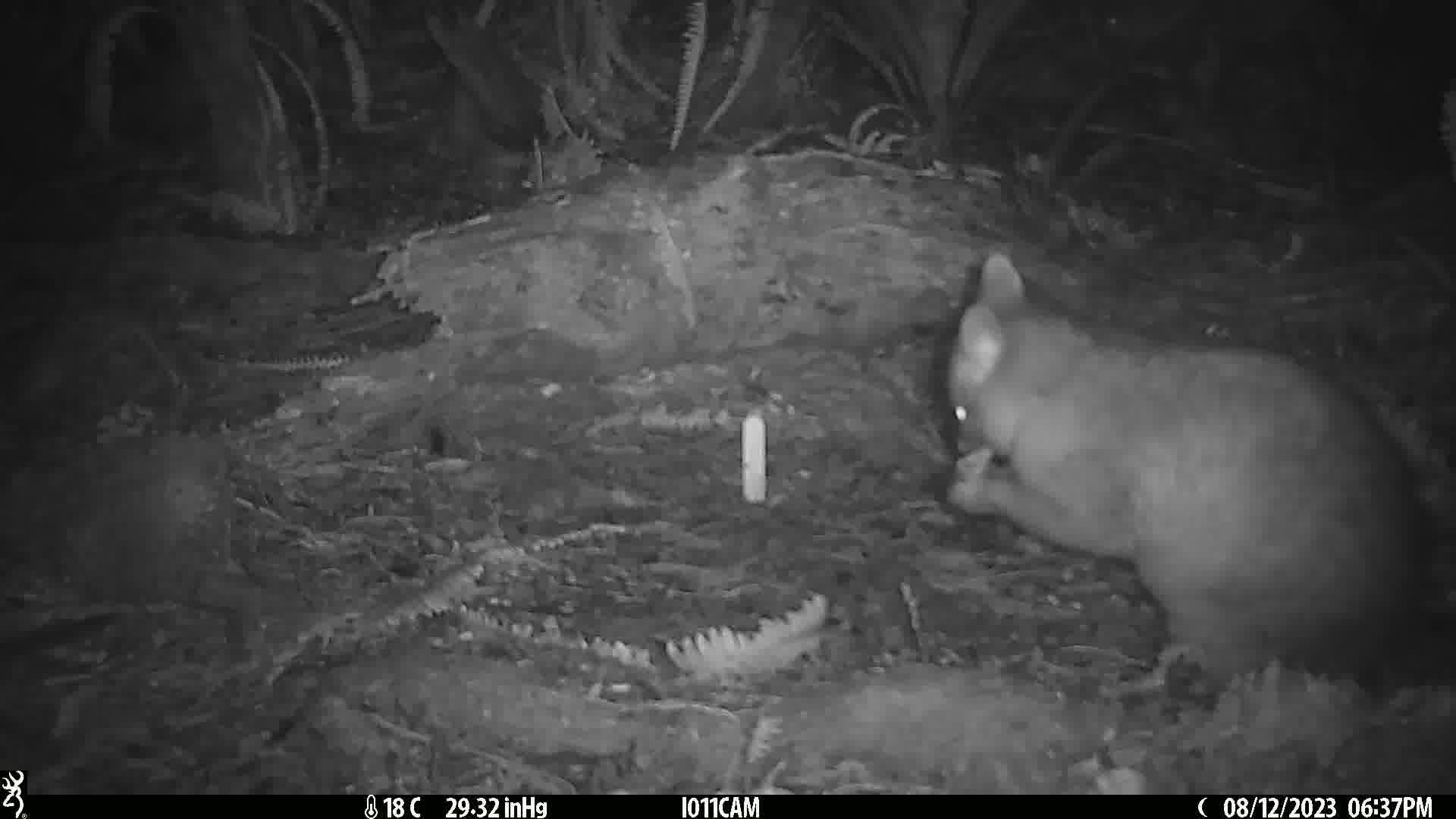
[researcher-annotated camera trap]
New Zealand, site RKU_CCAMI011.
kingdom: Animalia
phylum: Chordata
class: Mammalia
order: Diprotodontia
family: Phalangeridae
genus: Trichosurus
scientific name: Trichosurus vulpecula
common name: common brushtail possum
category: possum